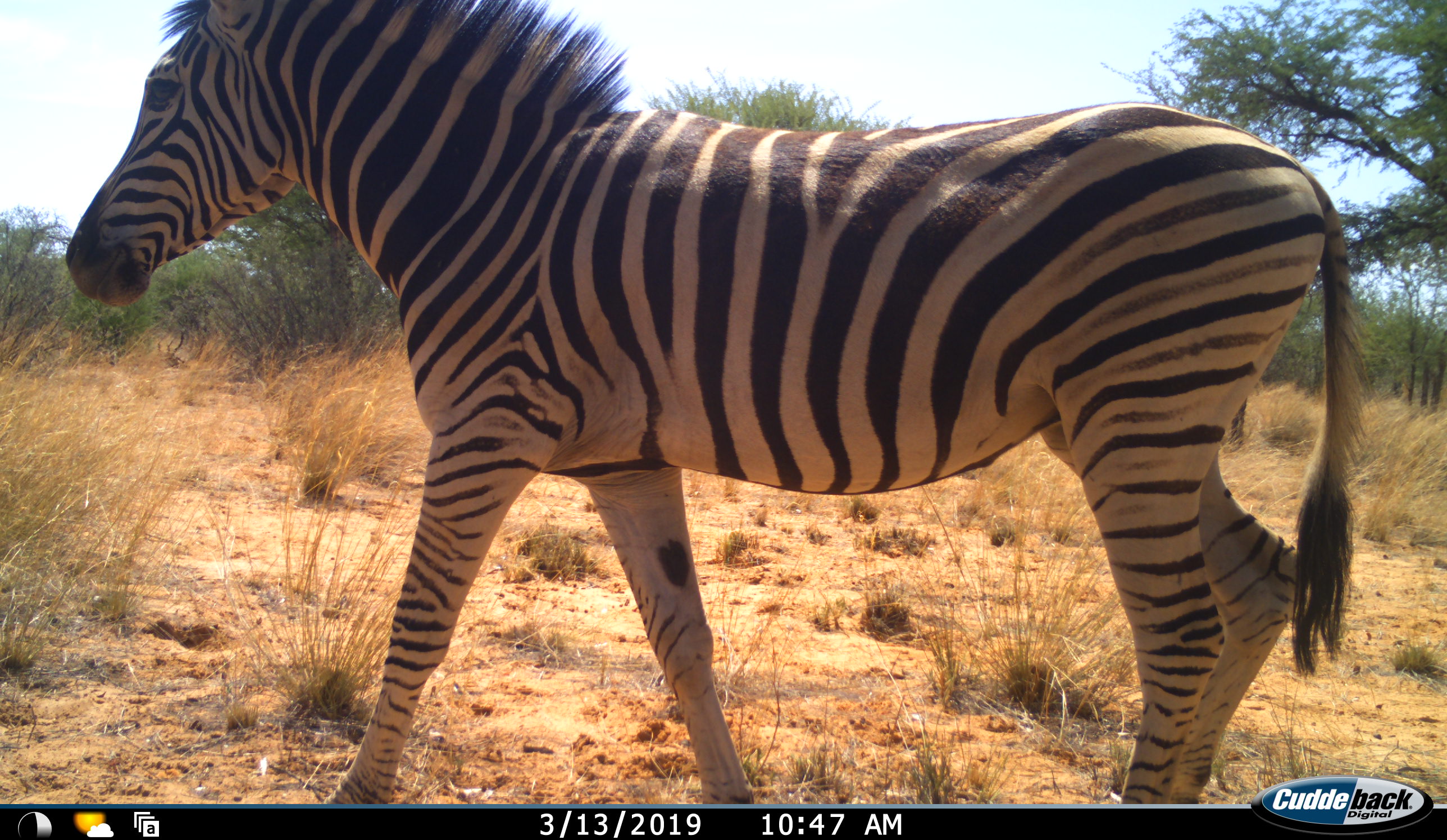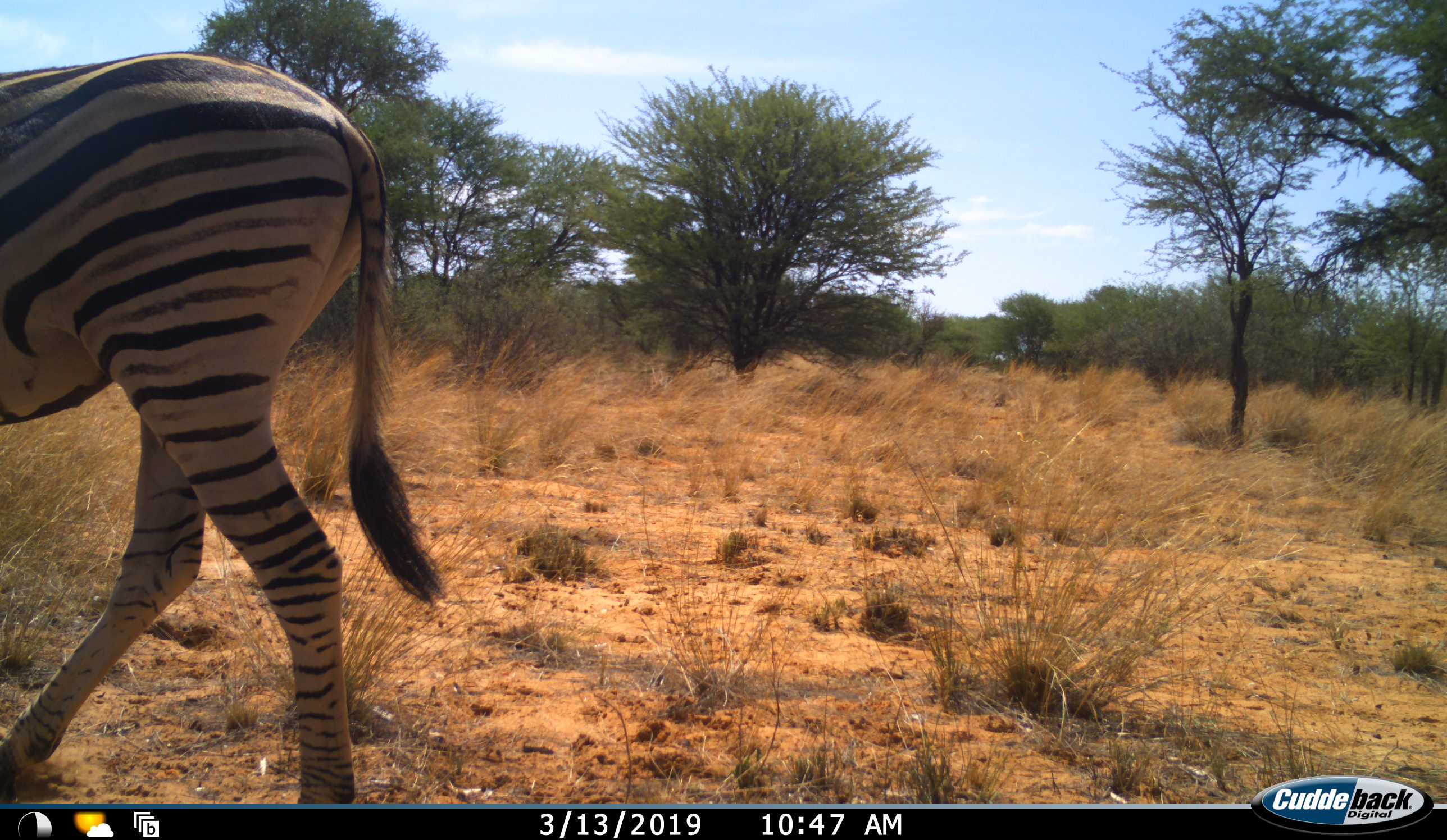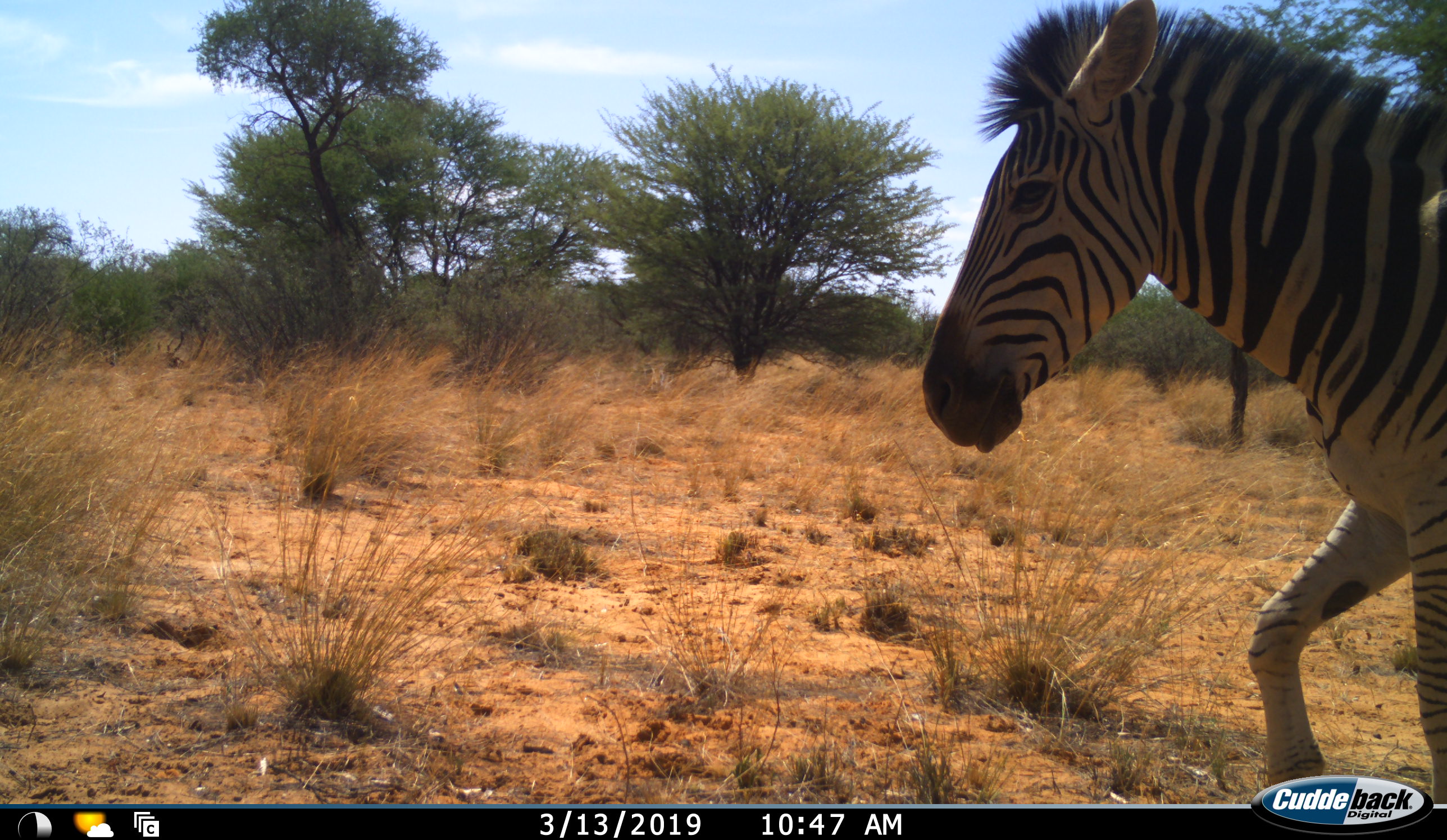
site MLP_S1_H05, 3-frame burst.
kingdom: Animalia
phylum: Chordata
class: Mammalia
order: Perissodactyla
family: Equidae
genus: Equus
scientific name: Equus quagga burchellii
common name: burchell's zebra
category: zebraburchells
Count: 1.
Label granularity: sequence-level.